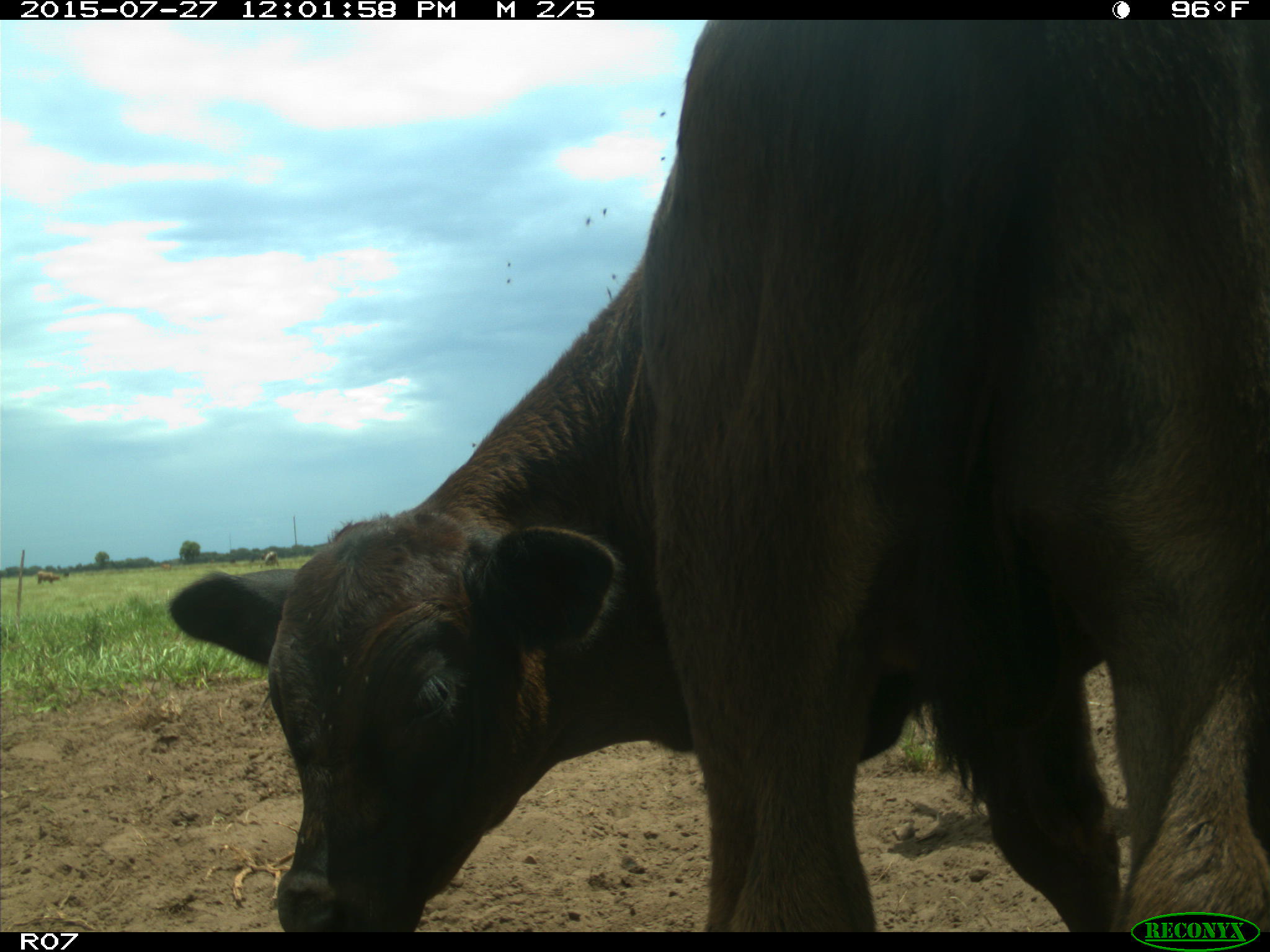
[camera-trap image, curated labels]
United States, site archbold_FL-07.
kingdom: Animalia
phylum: Chordata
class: Mammalia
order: Artiodactyla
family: Bovidae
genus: Bos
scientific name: Bos taurus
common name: domestic cow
Bos taurus (domestic cow).